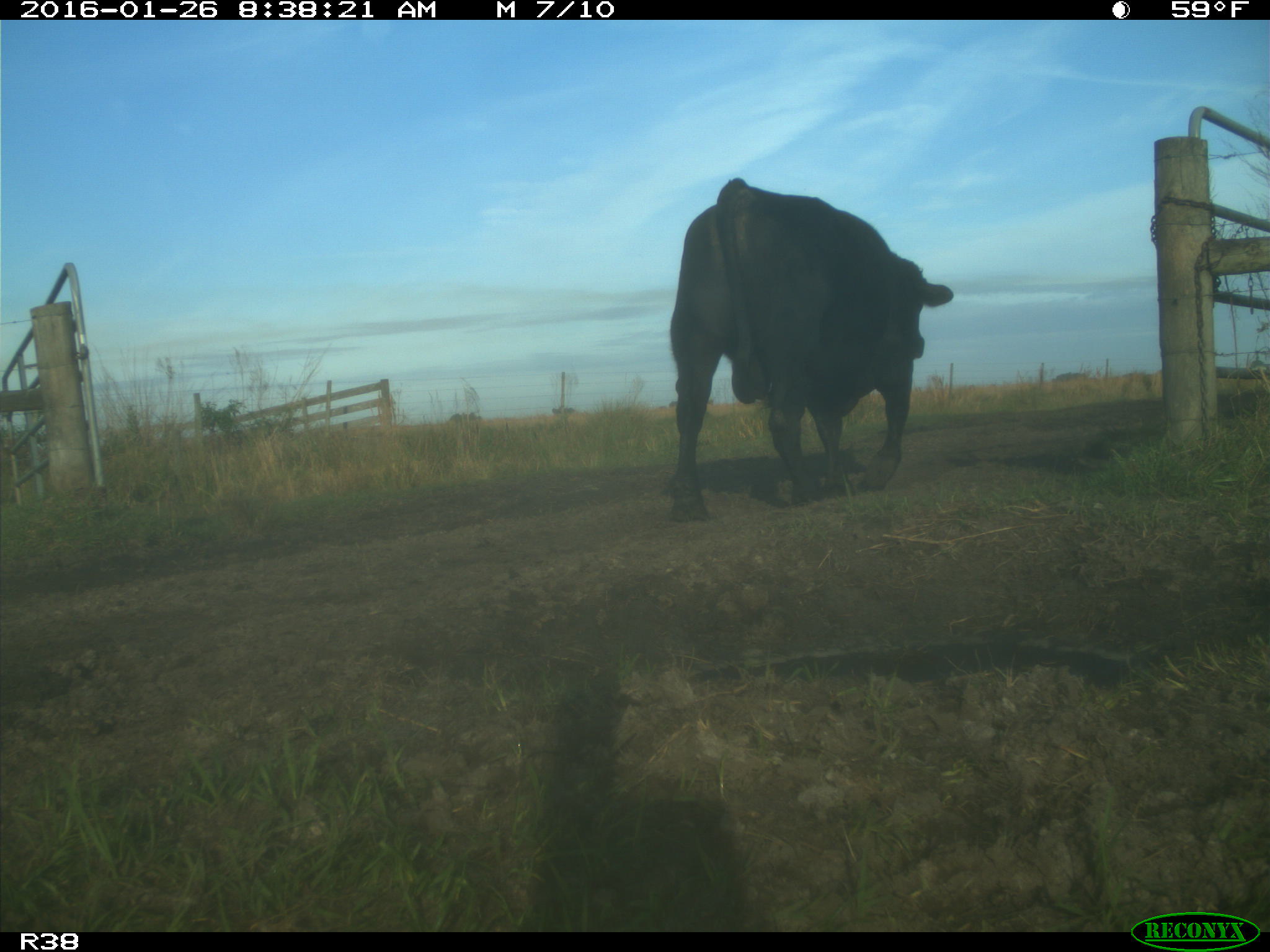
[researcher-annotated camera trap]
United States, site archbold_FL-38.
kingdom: Animalia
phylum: Chordata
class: Mammalia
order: Artiodactyla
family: Bovidae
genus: Bos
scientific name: Bos taurus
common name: domestic cow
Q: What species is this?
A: Bos taurus (domestic cow).